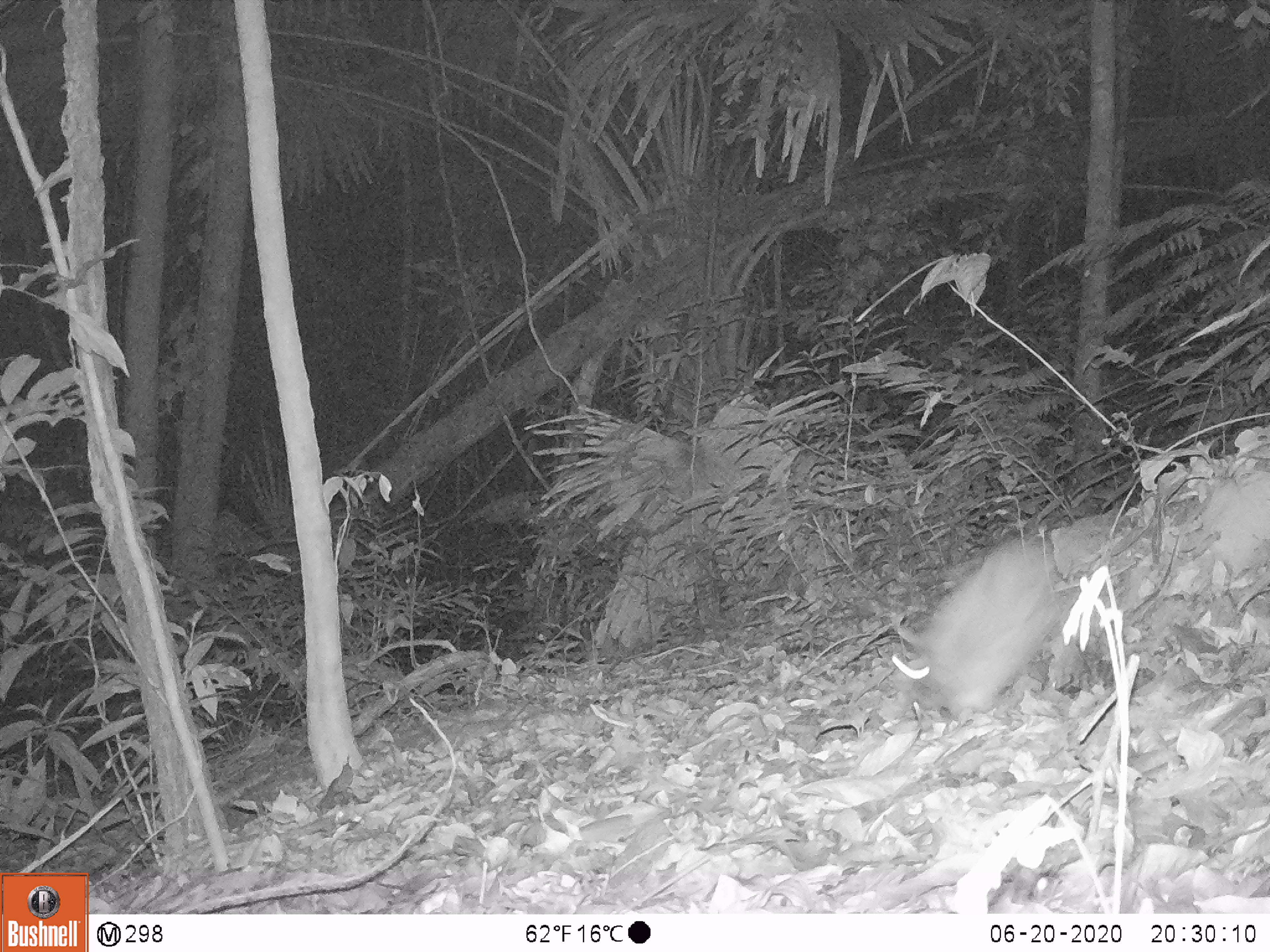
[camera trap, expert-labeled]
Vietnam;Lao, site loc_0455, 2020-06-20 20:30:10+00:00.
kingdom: Animalia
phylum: Chordata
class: Mammalia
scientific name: Mammalia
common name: mammal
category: unidentified small mammal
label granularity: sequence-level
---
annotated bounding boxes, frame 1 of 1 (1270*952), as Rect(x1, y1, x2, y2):
unidentified small mammal: Rect(892, 538, 1092, 723)